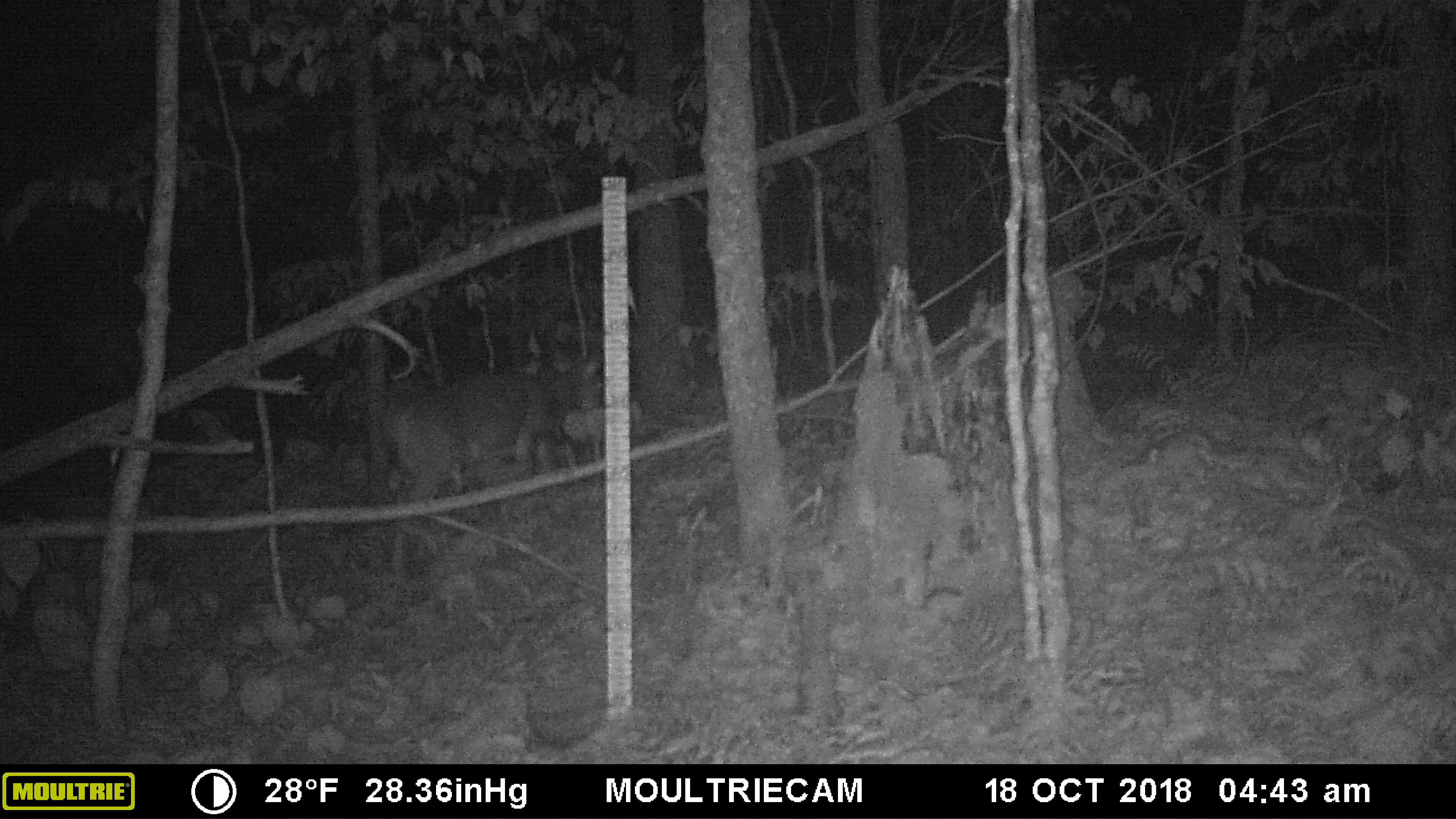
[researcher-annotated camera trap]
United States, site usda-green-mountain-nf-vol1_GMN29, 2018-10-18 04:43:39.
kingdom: Animalia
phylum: Chordata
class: Mammalia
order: Artiodactyla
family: Cervidae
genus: Odocoileus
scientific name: Odocoileus virginianus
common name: white-tailed deer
White-tailed deer (Odocoileus virginianus).